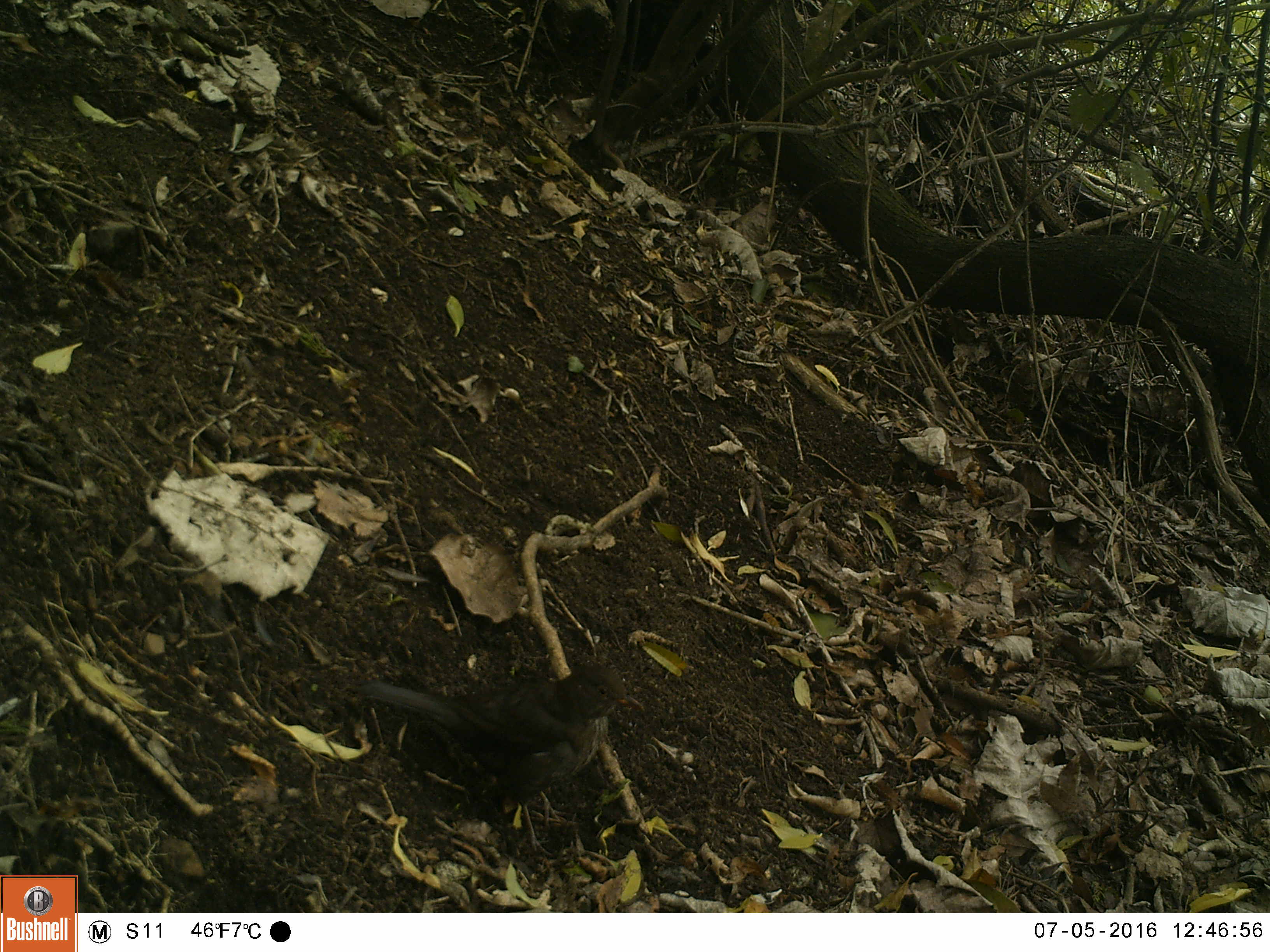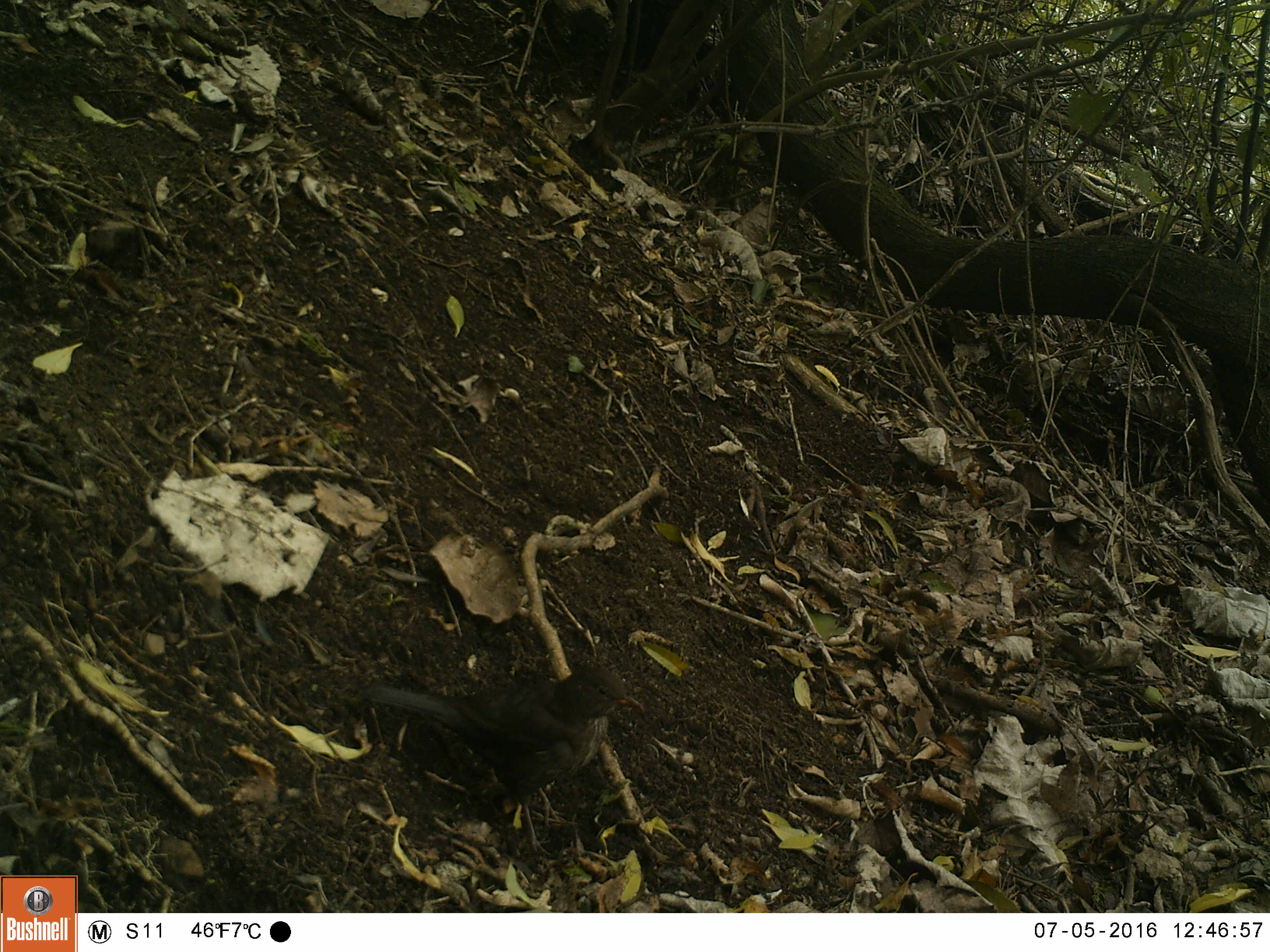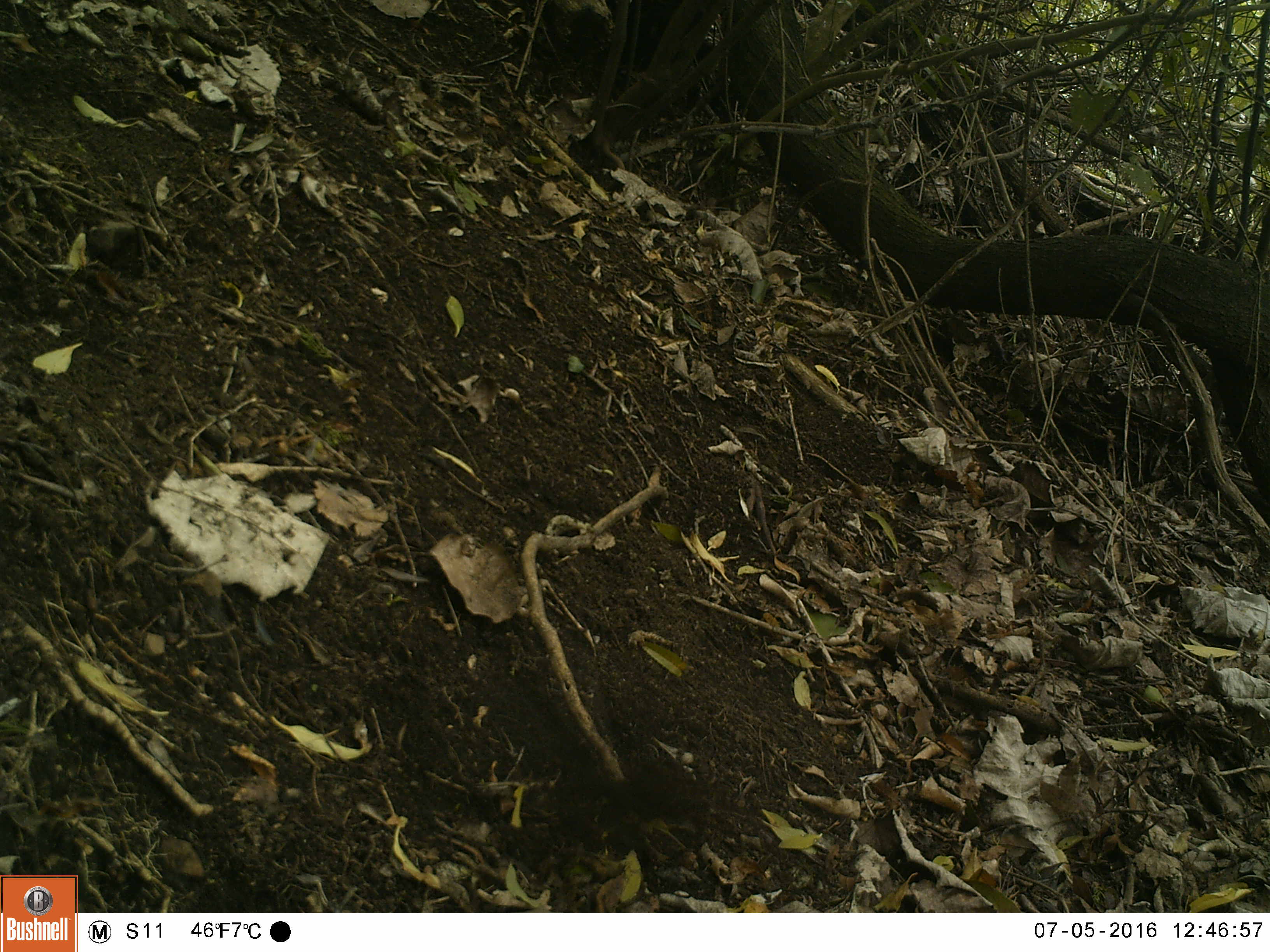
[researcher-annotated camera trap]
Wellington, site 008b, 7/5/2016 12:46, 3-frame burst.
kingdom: Animalia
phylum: Chordata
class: Aves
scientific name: Aves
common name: bird